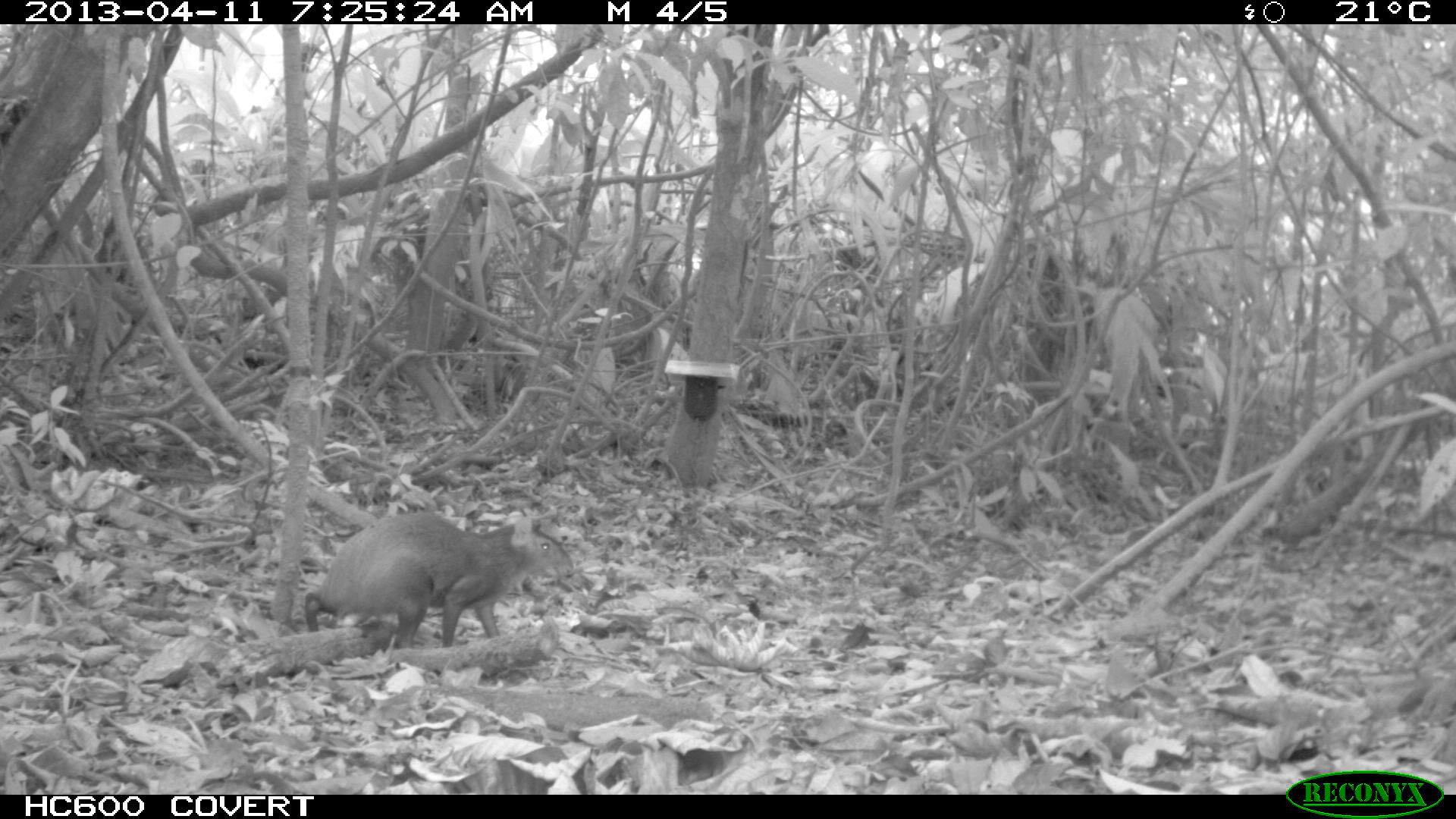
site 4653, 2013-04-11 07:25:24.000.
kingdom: Animalia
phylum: Chordata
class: Mammalia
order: Rodentia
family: Dasyproctidae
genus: Dasyprocta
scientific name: Dasyprocta leporina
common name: red-rumped agouti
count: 1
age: adult